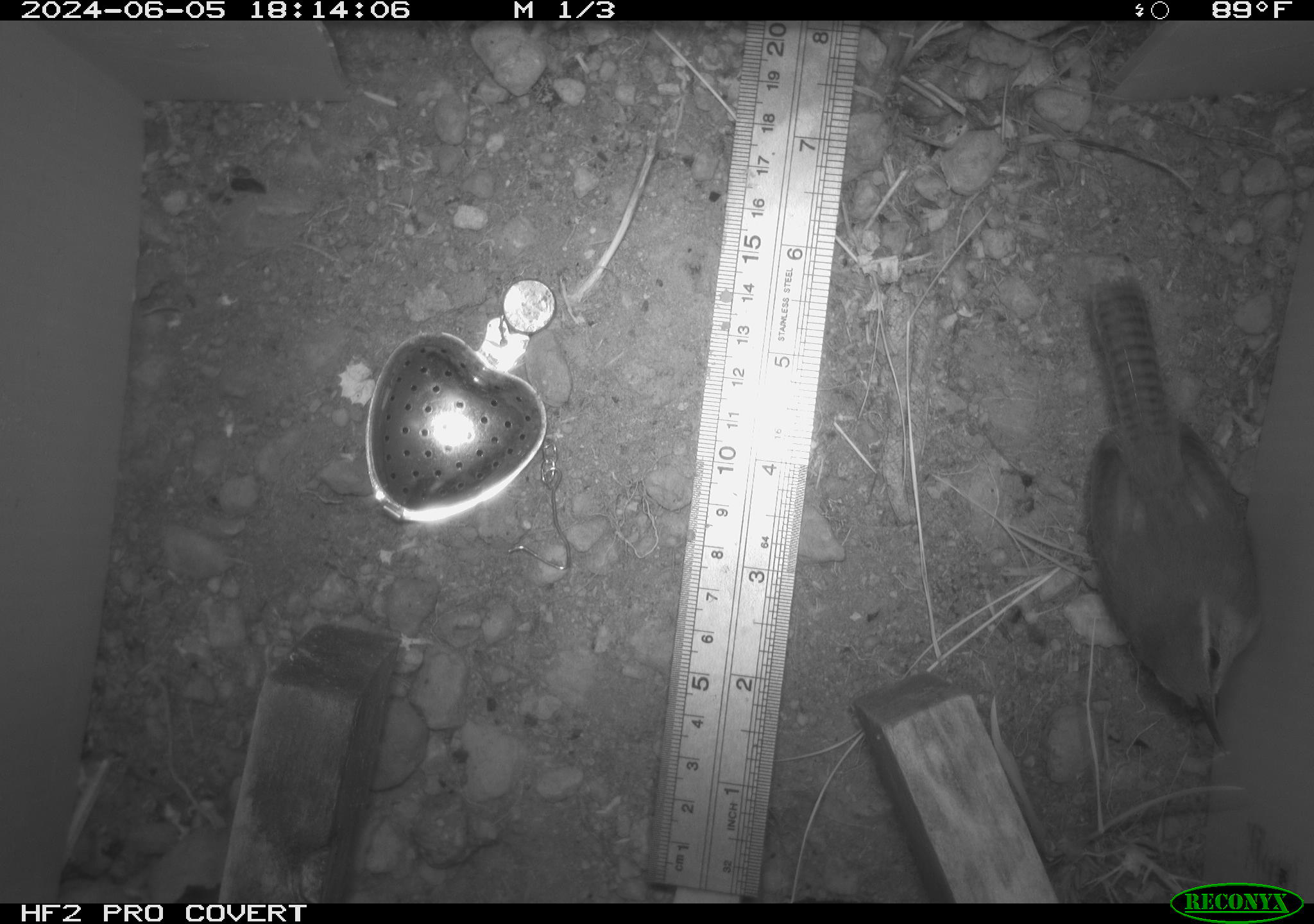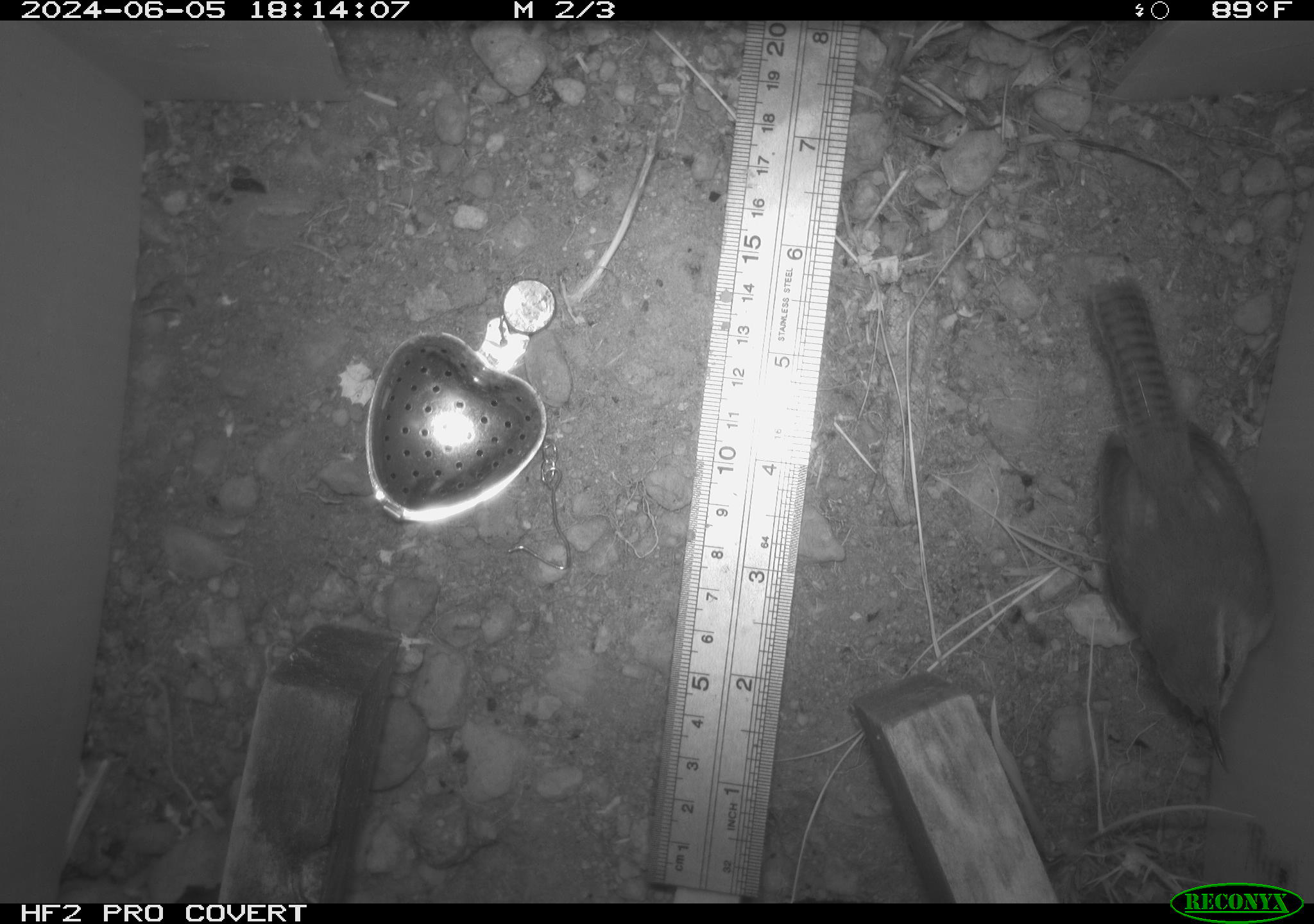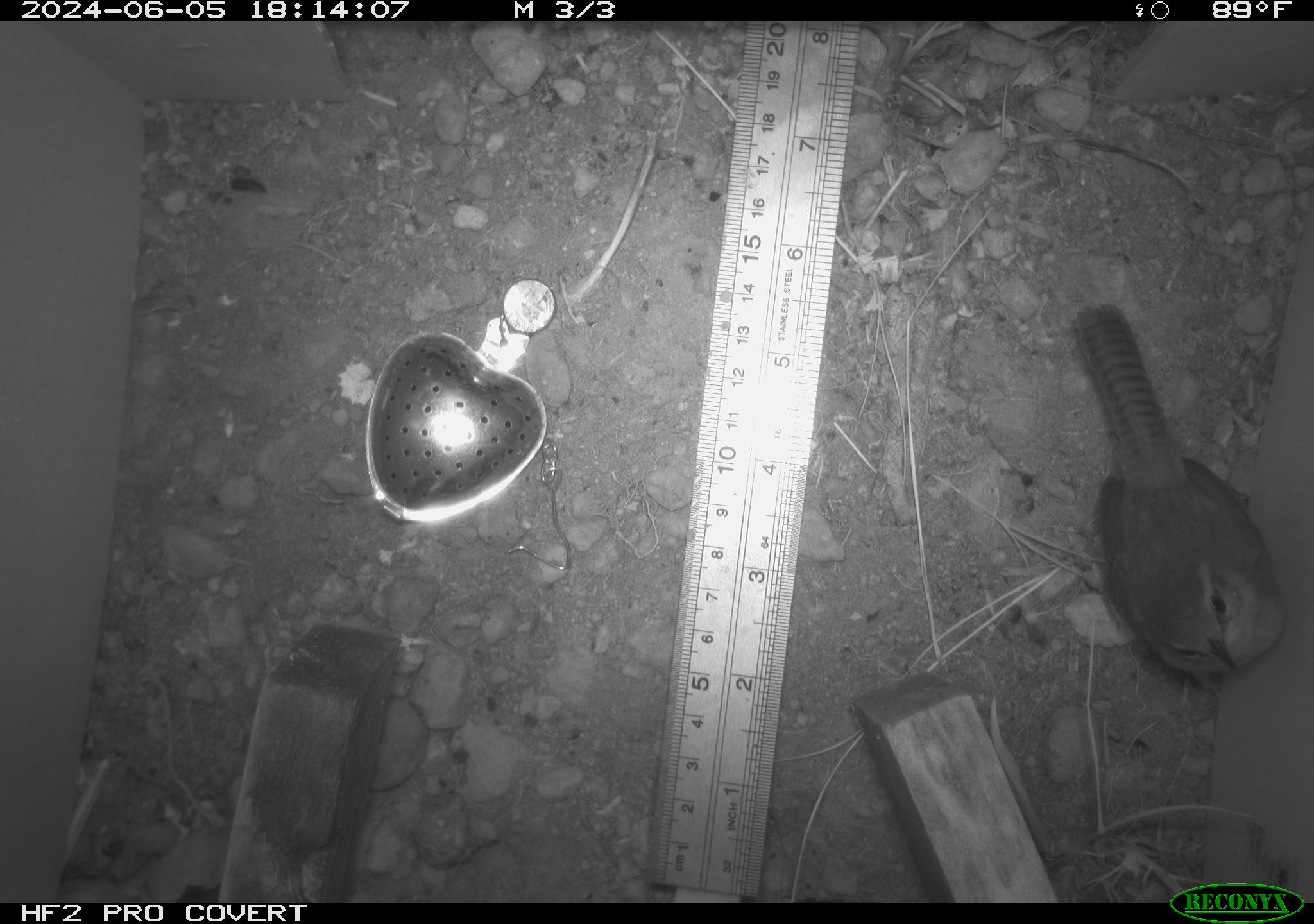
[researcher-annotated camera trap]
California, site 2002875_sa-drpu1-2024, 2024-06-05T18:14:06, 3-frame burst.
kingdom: Animalia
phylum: Chordata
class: Aves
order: Passeriformes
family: Troglodytidae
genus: Thryomanes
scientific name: Thryomanes bewickii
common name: bewick's wren